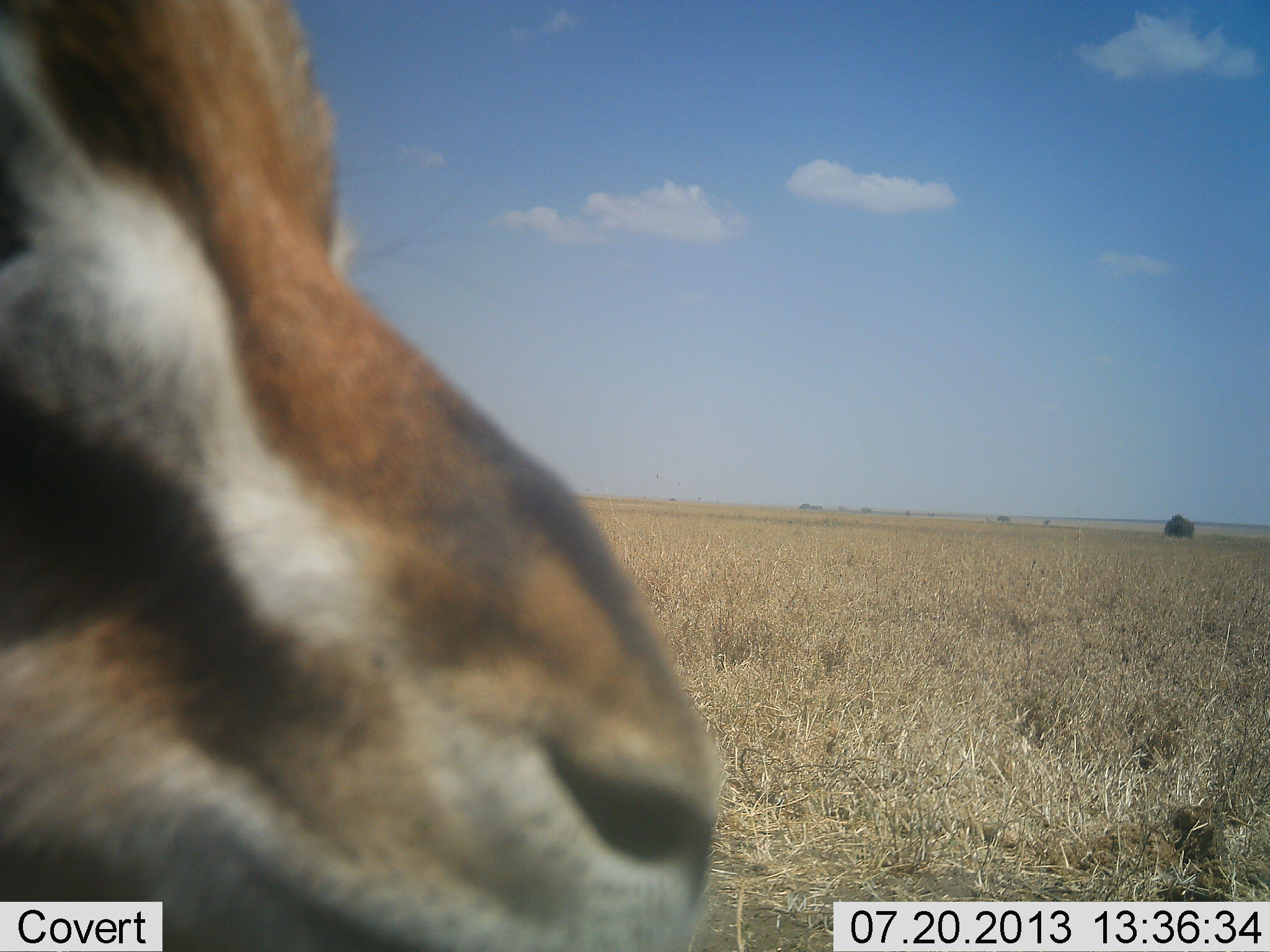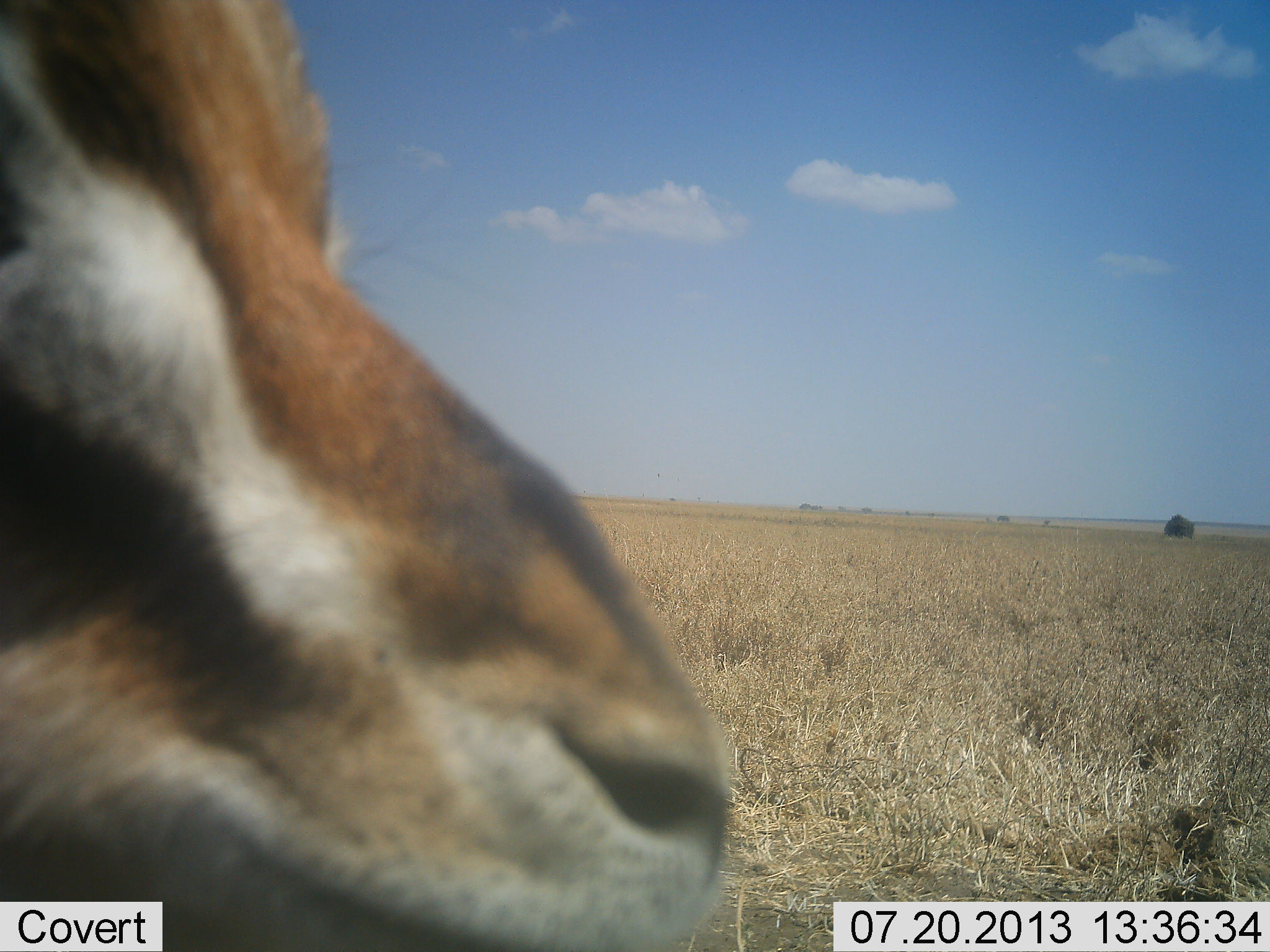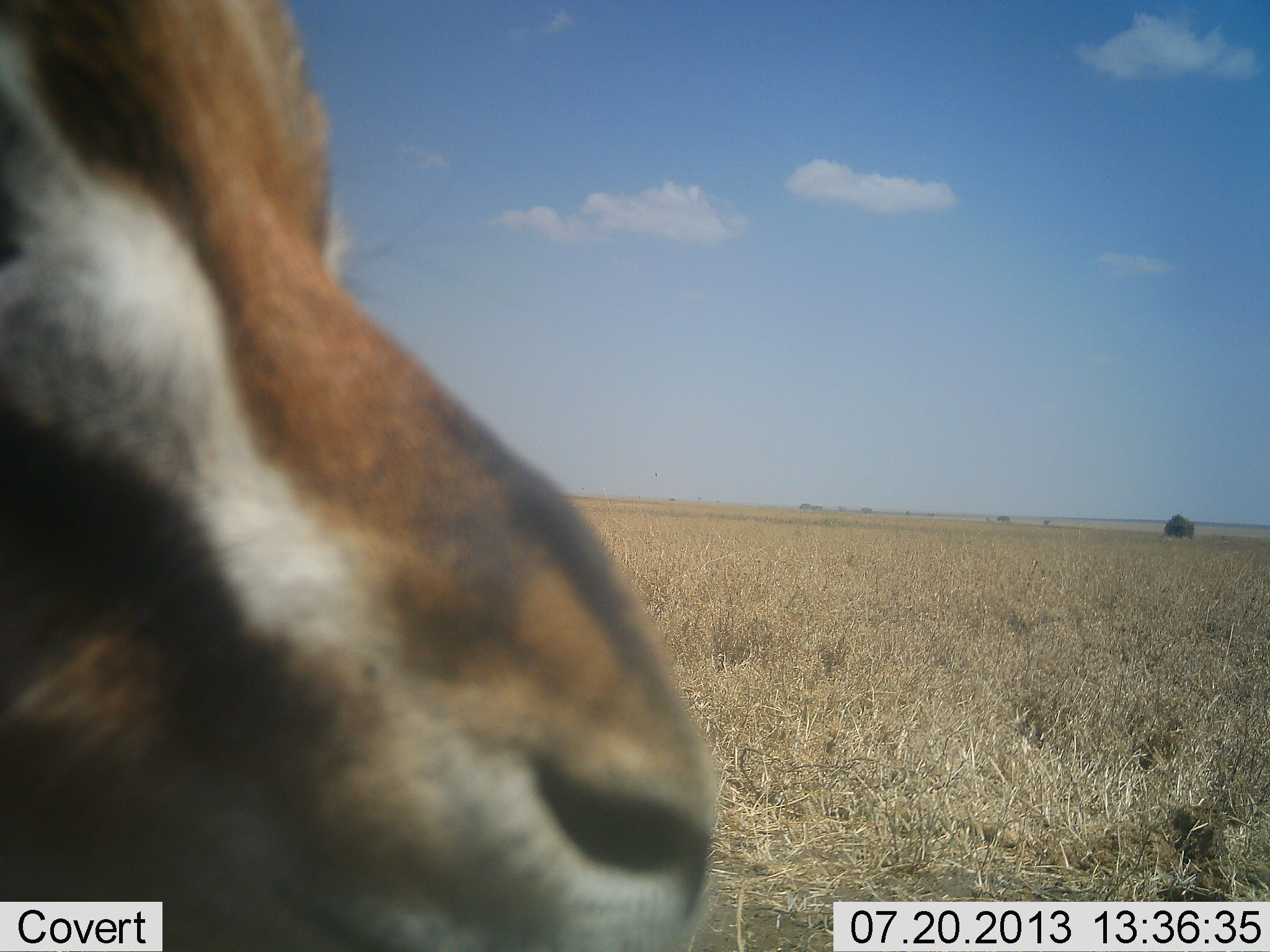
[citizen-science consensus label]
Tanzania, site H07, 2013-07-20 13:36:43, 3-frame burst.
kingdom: Animalia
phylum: Chordata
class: Mammalia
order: Artiodactyla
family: Bovidae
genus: Eudorcas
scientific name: Eudorcas thomsonii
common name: thomson's gazelle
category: gazellethomsons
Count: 1.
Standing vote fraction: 60%.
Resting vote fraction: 0%.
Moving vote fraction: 5%.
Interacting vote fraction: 5%.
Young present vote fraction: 0%.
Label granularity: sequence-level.